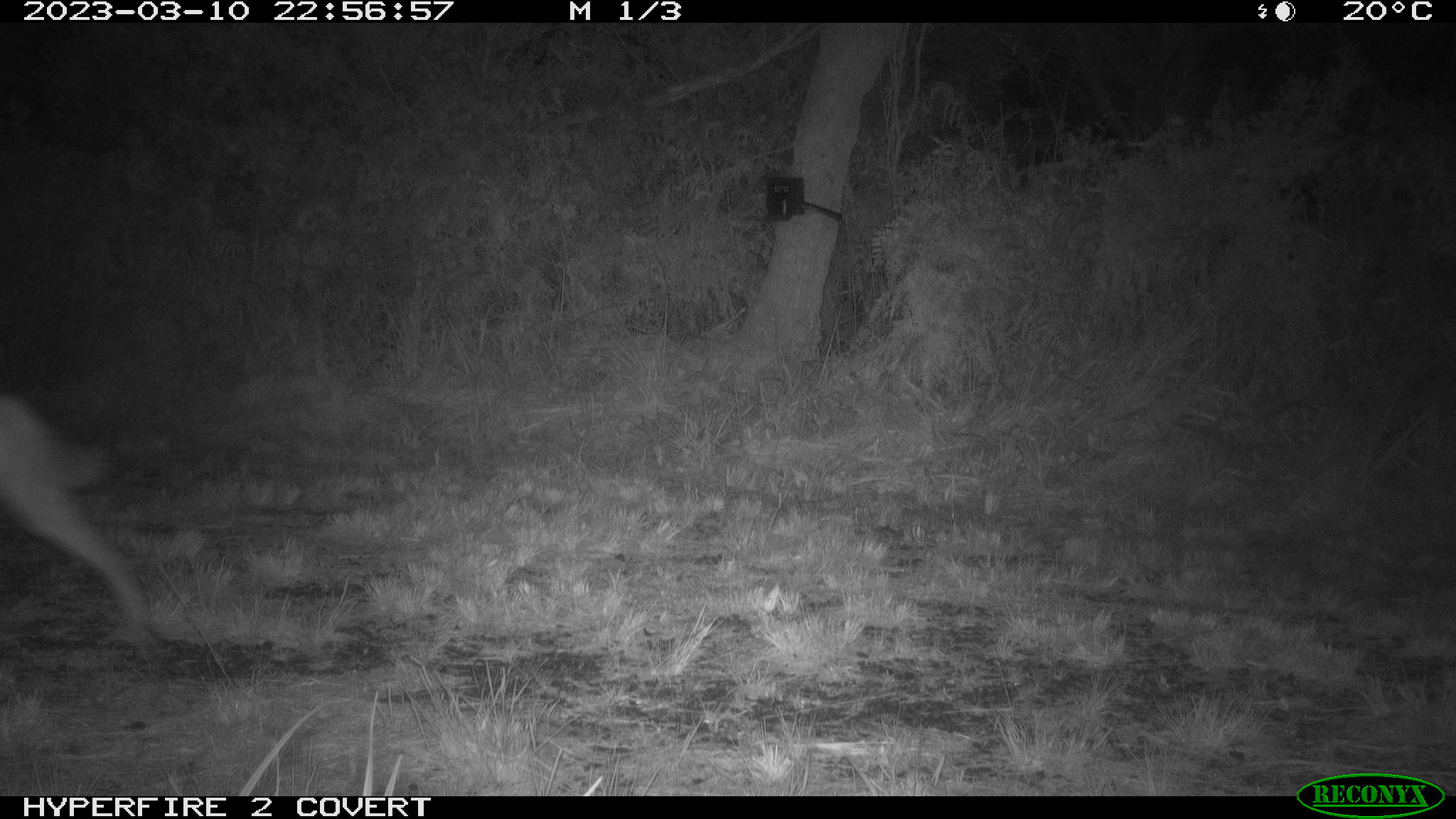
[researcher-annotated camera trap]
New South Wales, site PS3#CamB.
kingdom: Animalia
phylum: Chordata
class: Mammalia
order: Carnivora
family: Canidae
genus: Canis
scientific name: Canis familiaris dingo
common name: dingo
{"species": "dingo (Canis familiaris dingo)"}